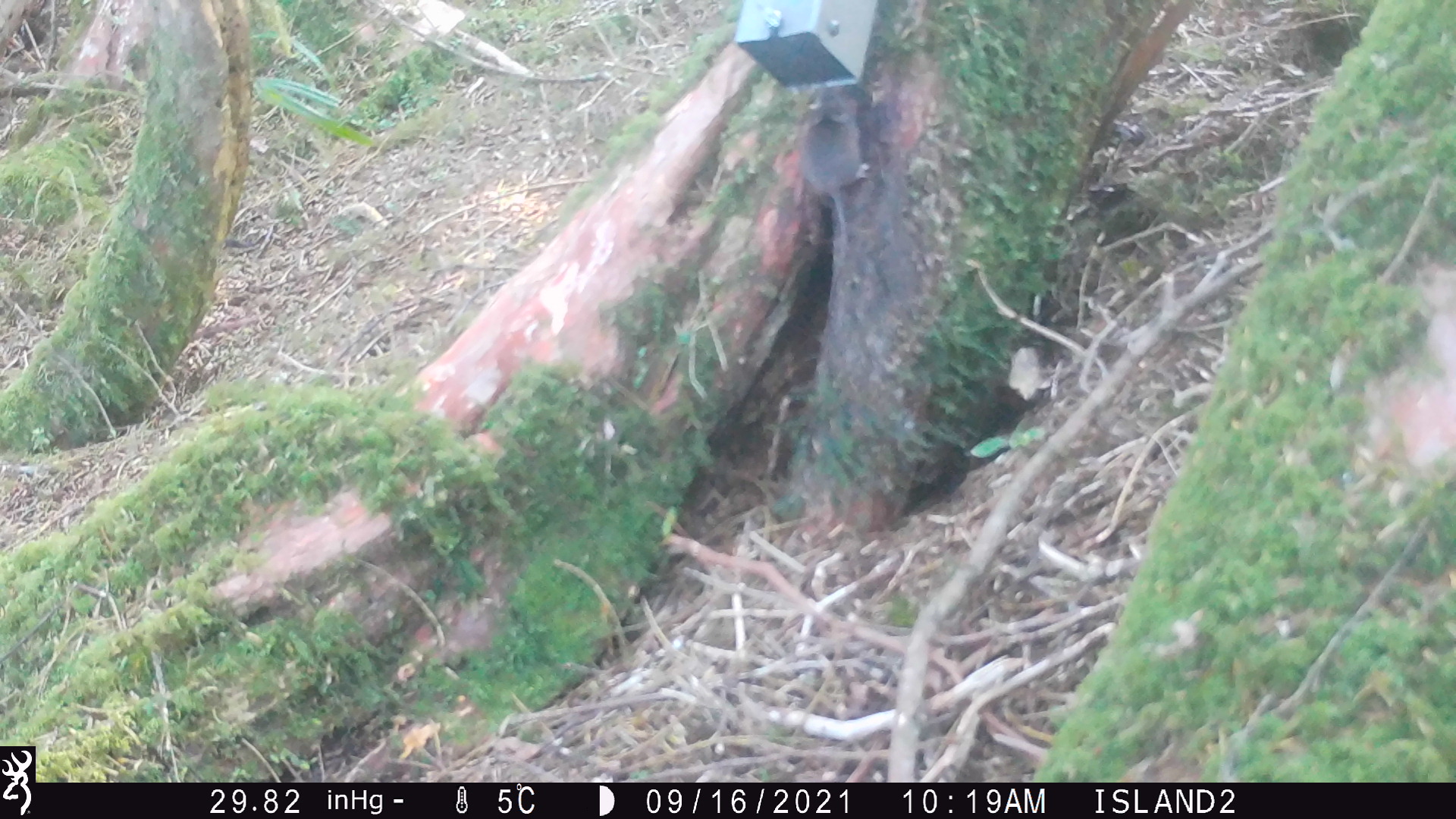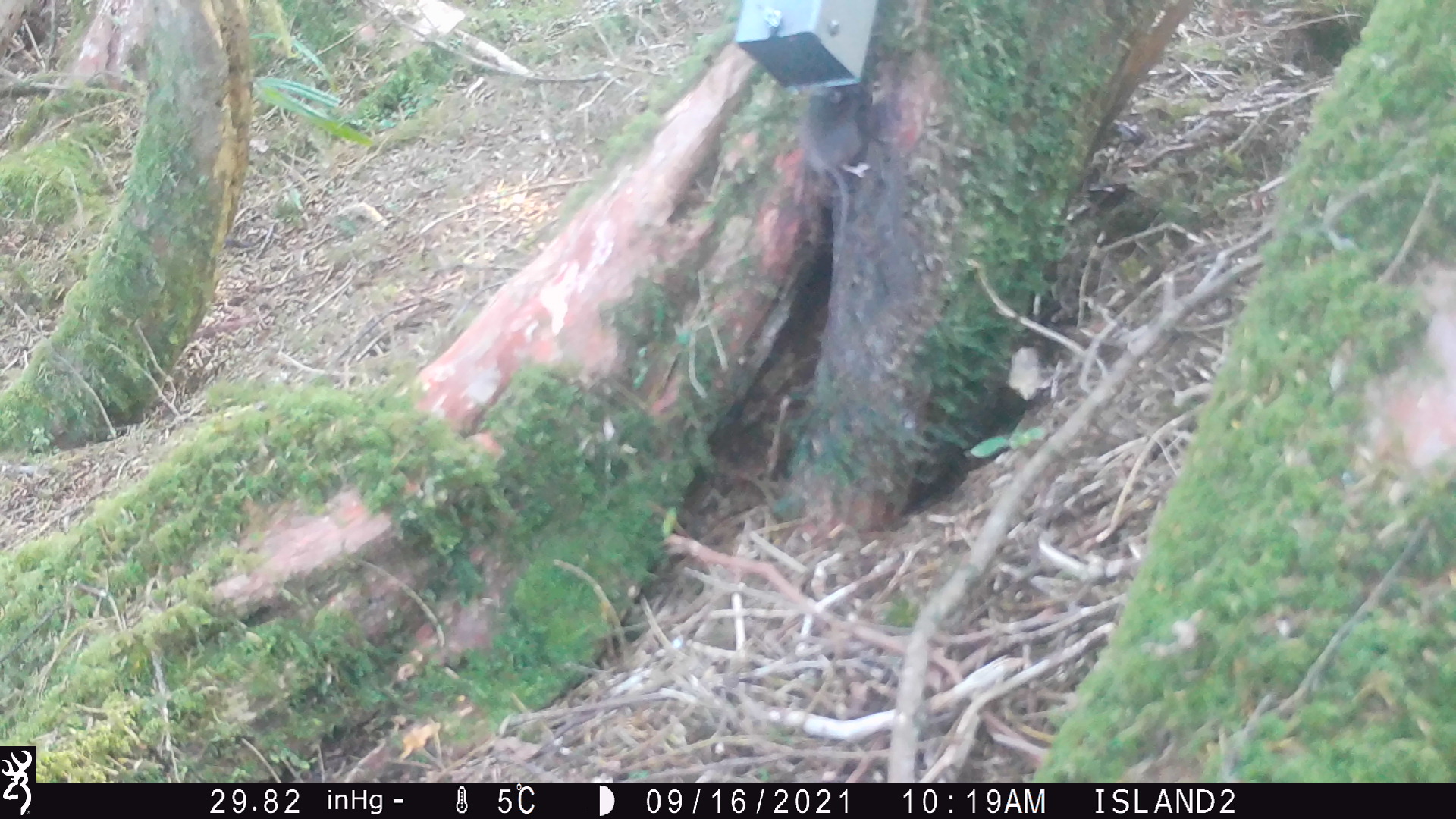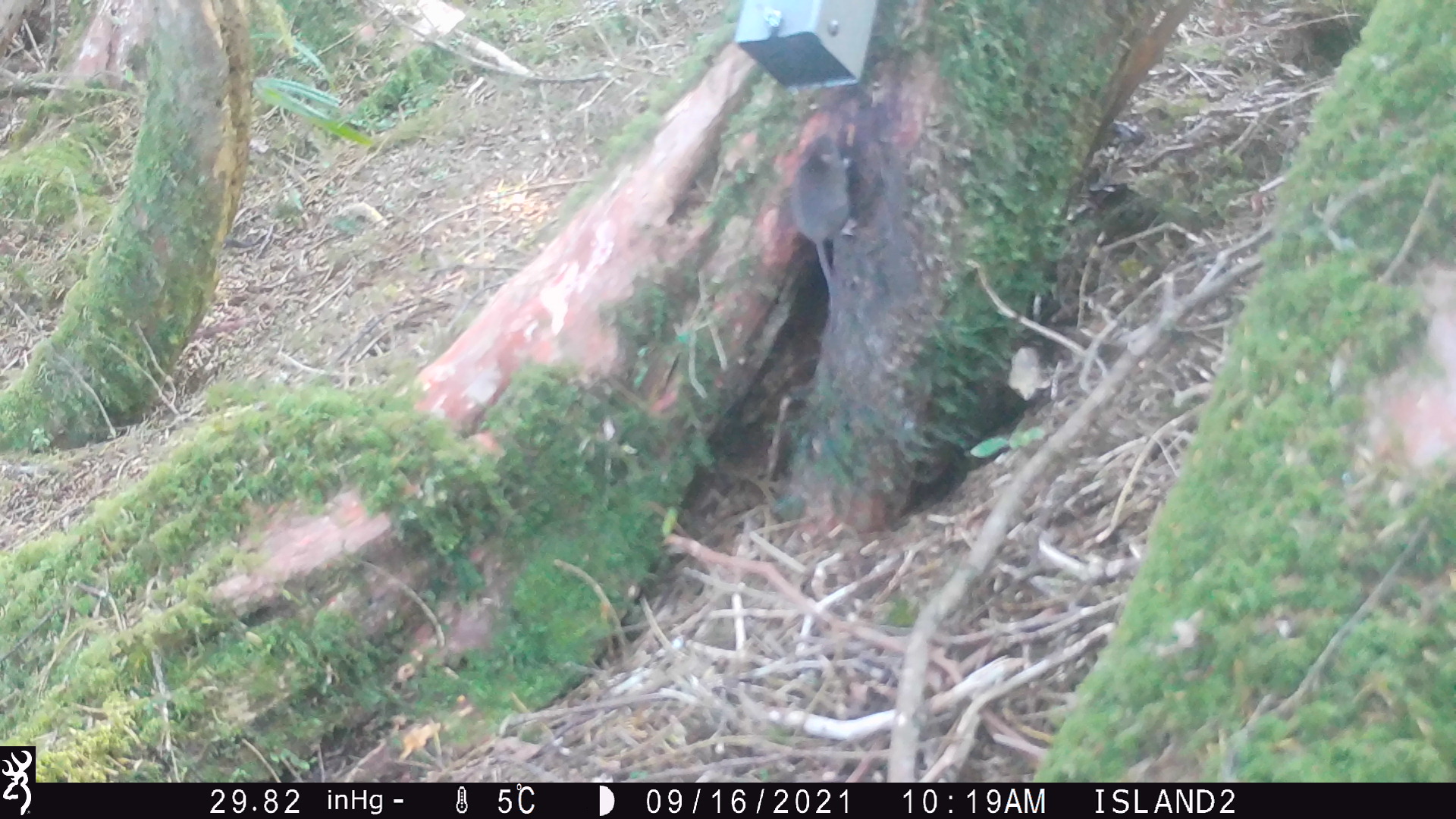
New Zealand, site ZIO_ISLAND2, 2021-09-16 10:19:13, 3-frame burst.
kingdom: Animalia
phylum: Chordata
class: Mammalia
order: Rodentia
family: Muridae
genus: Mus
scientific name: Mus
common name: mouse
Mouse (Mus).